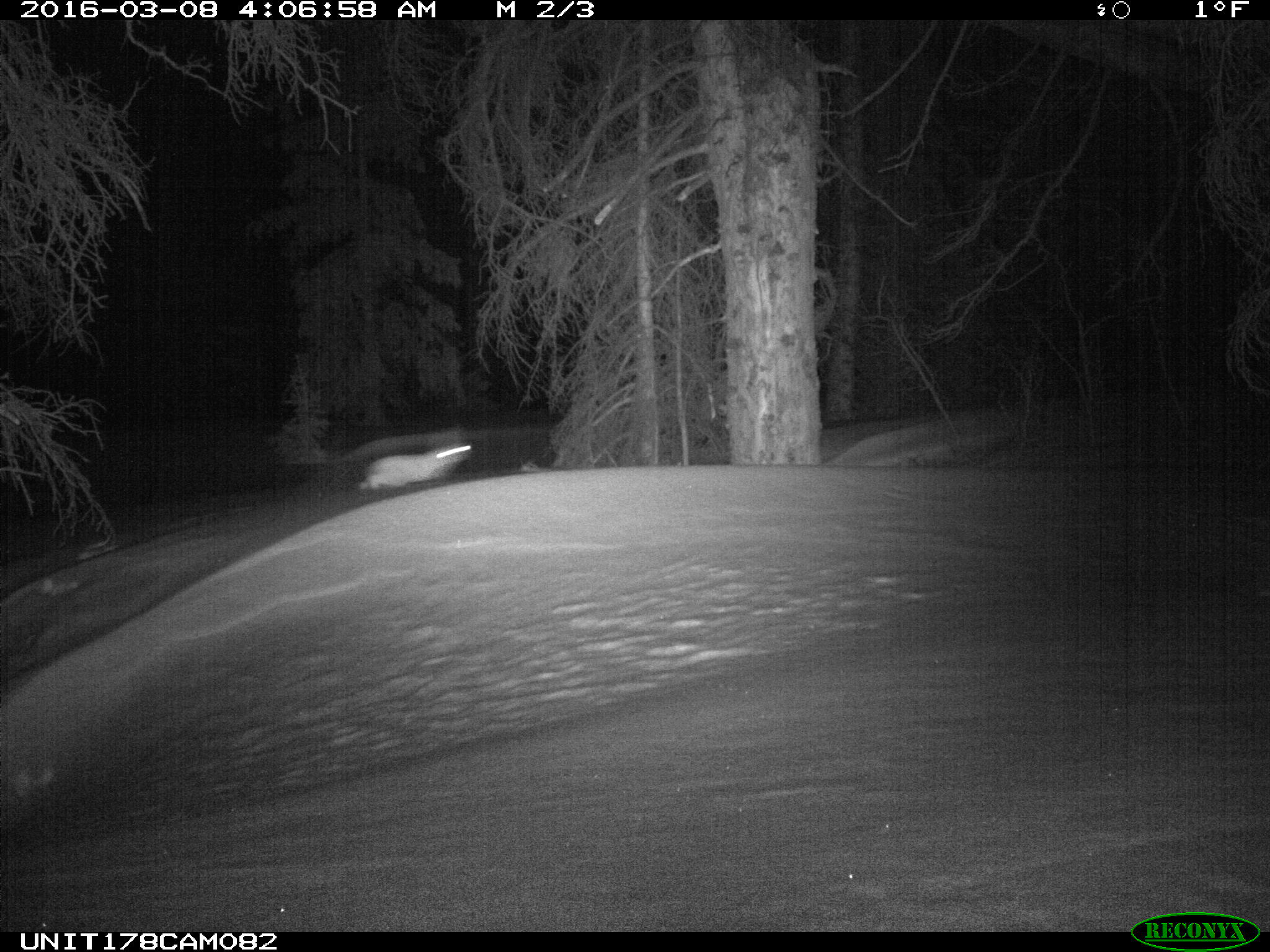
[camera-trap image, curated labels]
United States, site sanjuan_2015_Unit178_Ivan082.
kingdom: Animalia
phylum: Chordata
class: Mammalia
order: Lagomorpha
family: Leporidae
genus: Lepus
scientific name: Lepus americanus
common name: snowshoe hare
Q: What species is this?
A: Lepus americanus (snowshoe hare).